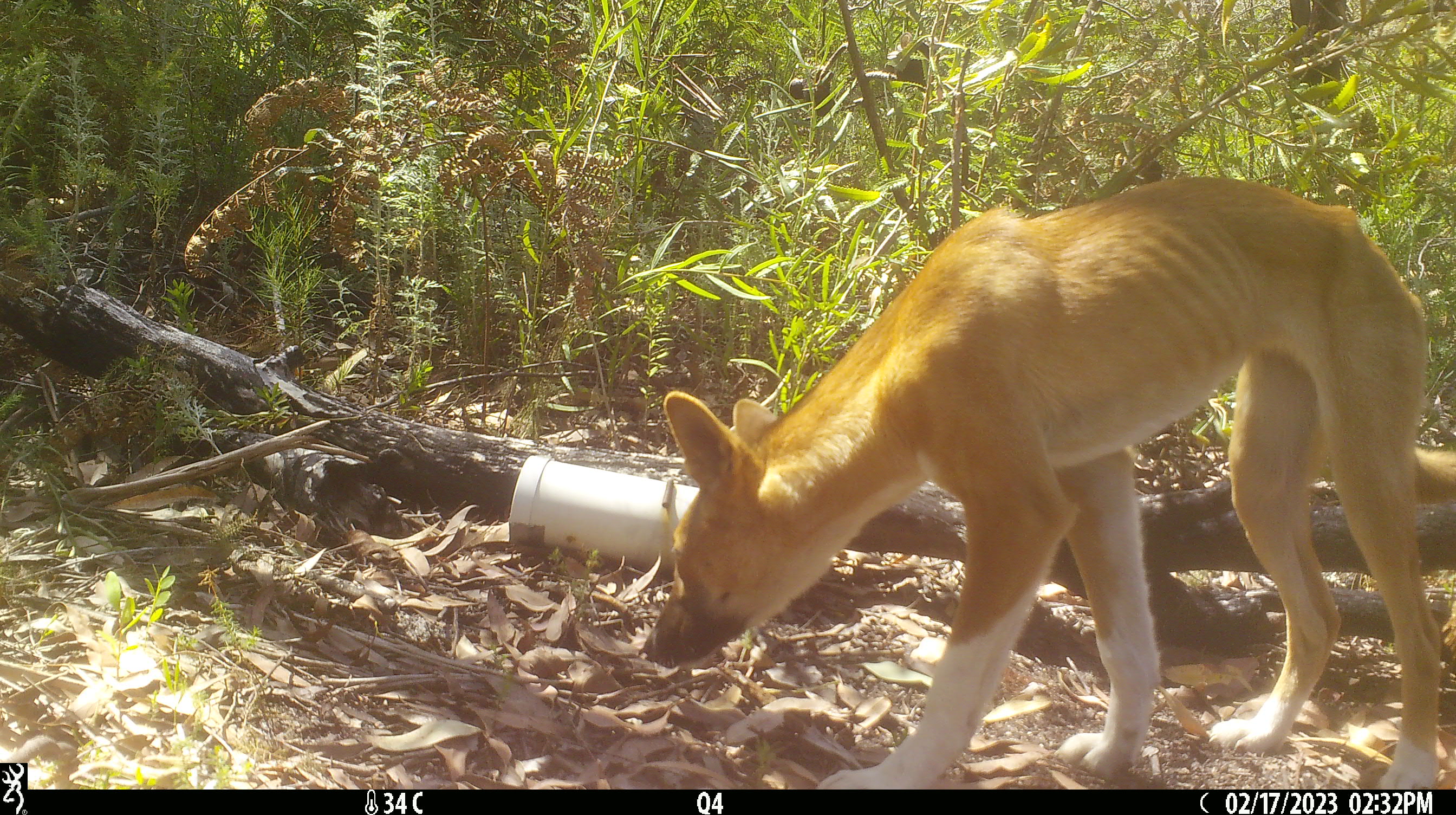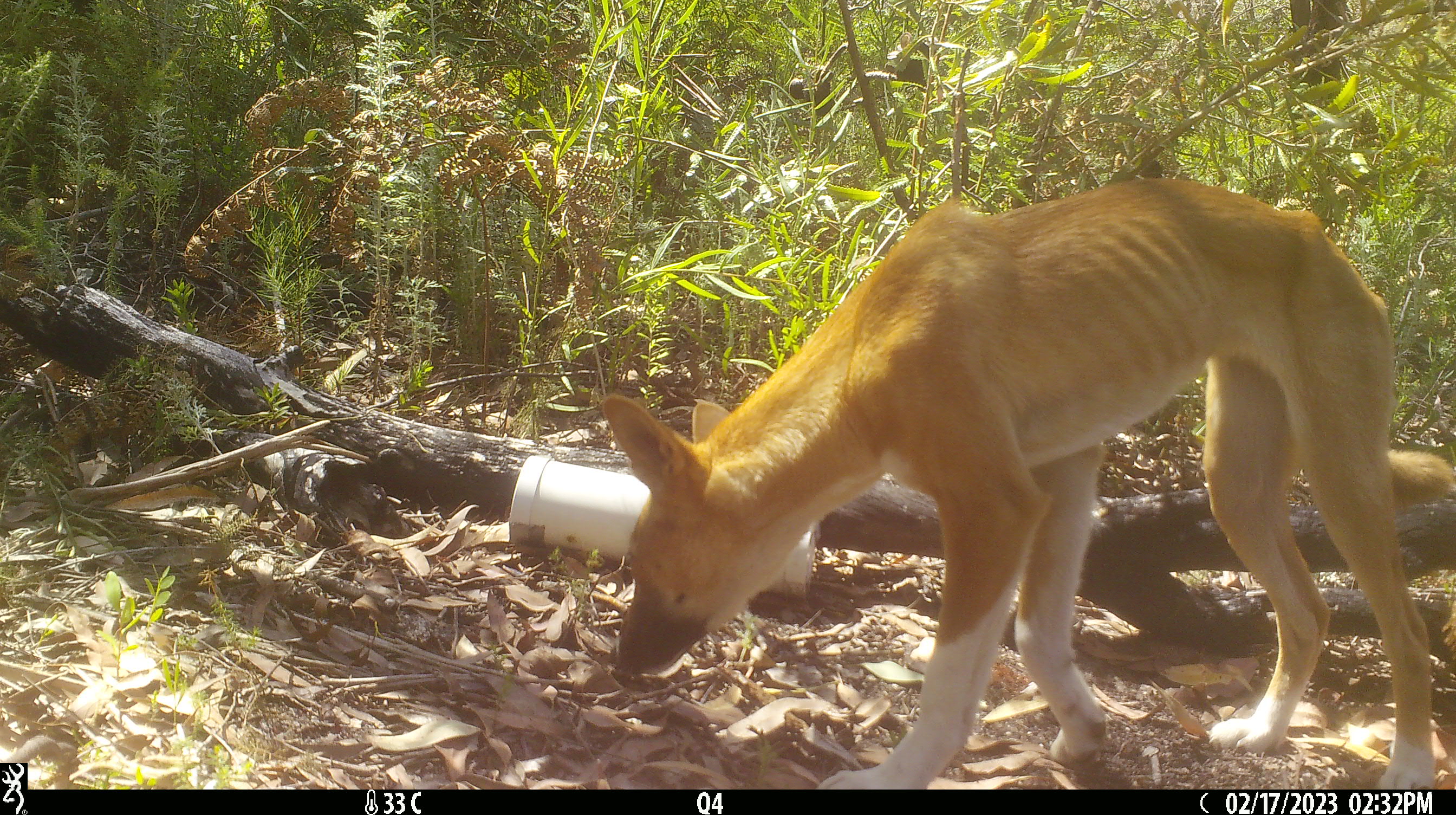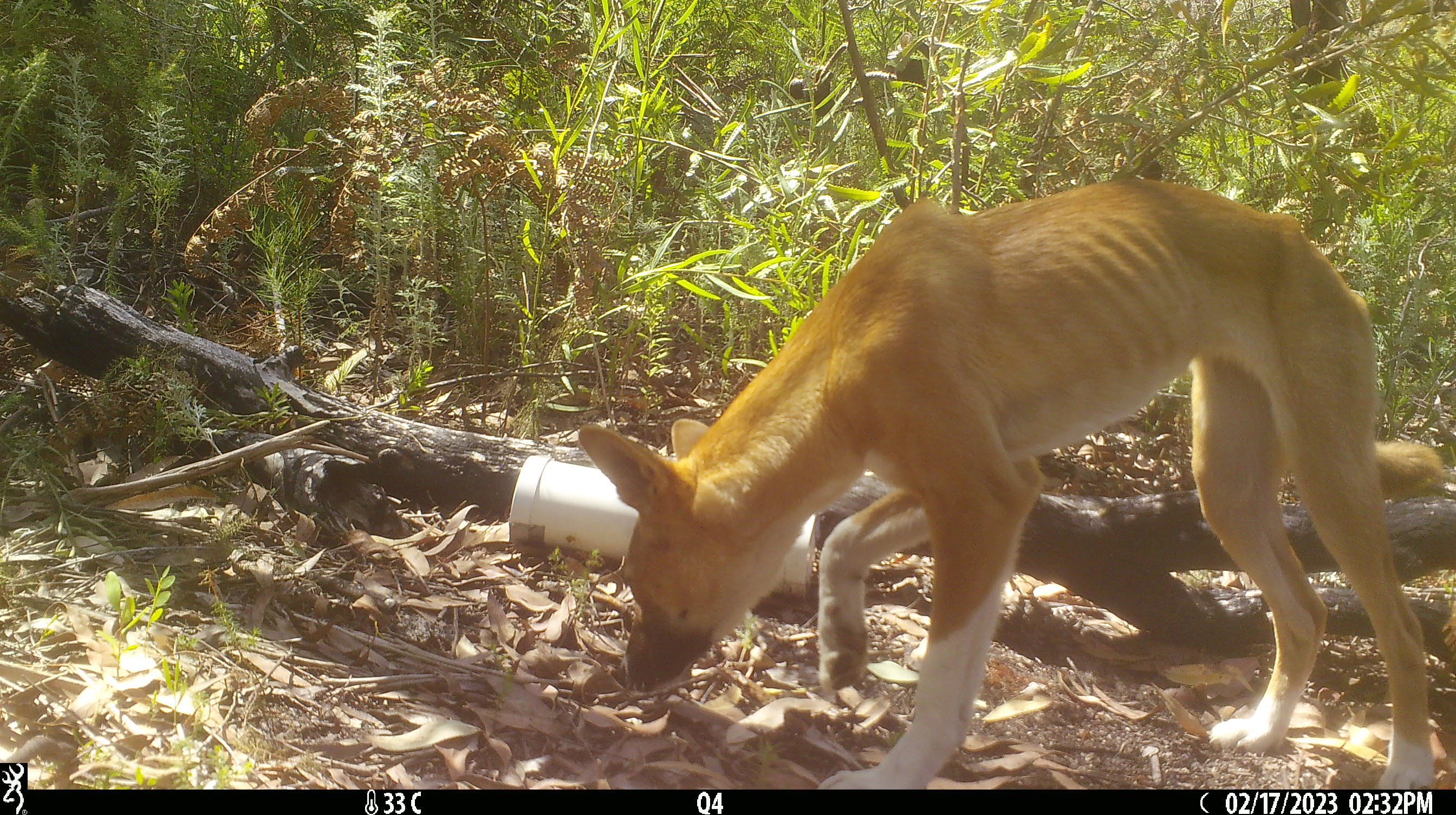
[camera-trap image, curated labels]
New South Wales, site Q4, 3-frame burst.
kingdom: Animalia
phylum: Chordata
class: Mammalia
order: Carnivora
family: Canidae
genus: Canis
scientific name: Canis familiaris dingo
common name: dingo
Dingo (Canis familiaris dingo).